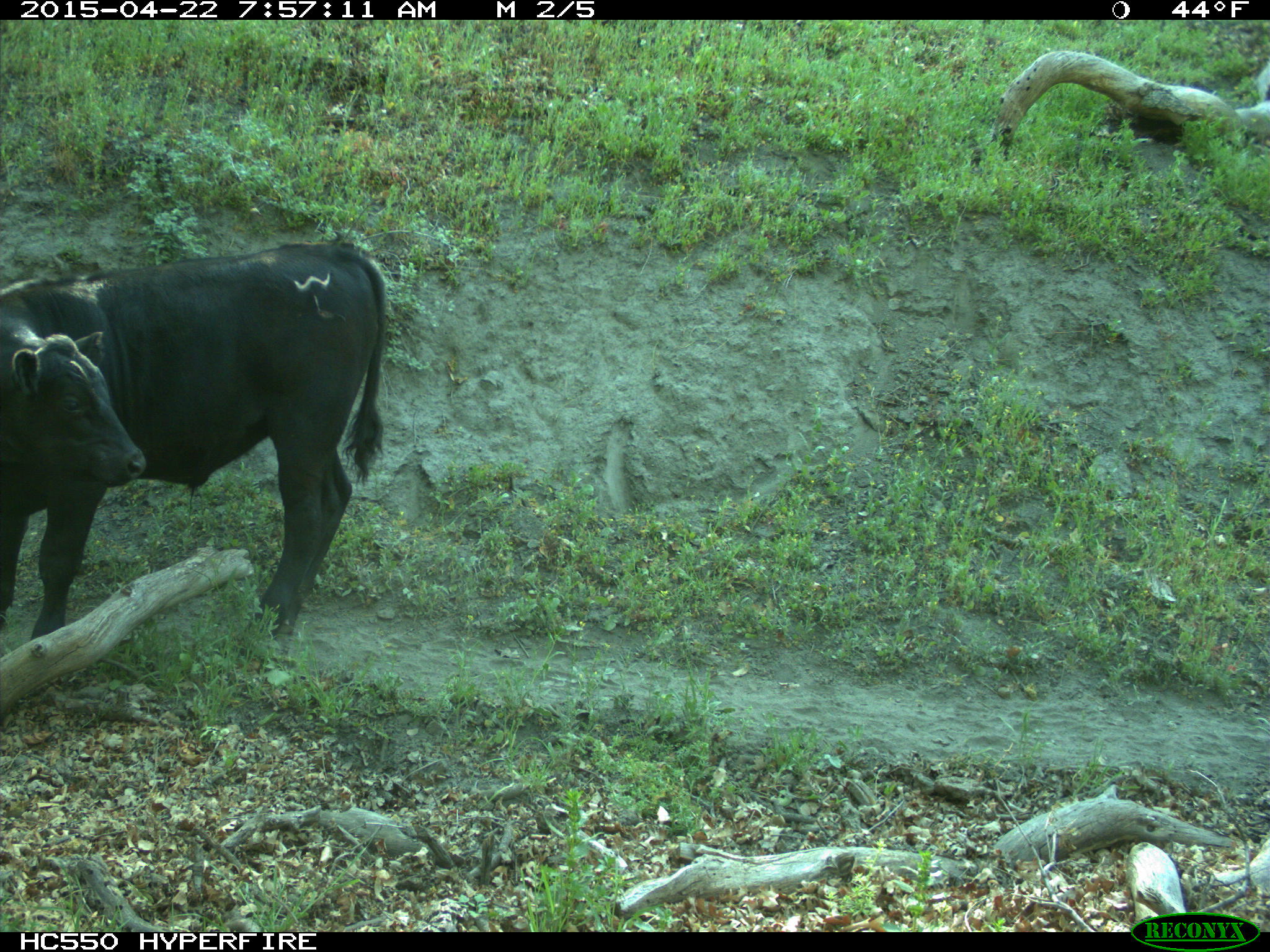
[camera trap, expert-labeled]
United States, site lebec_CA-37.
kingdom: Animalia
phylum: Chordata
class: Mammalia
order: Artiodactyla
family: Bovidae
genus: Bos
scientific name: Bos taurus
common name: domestic cow